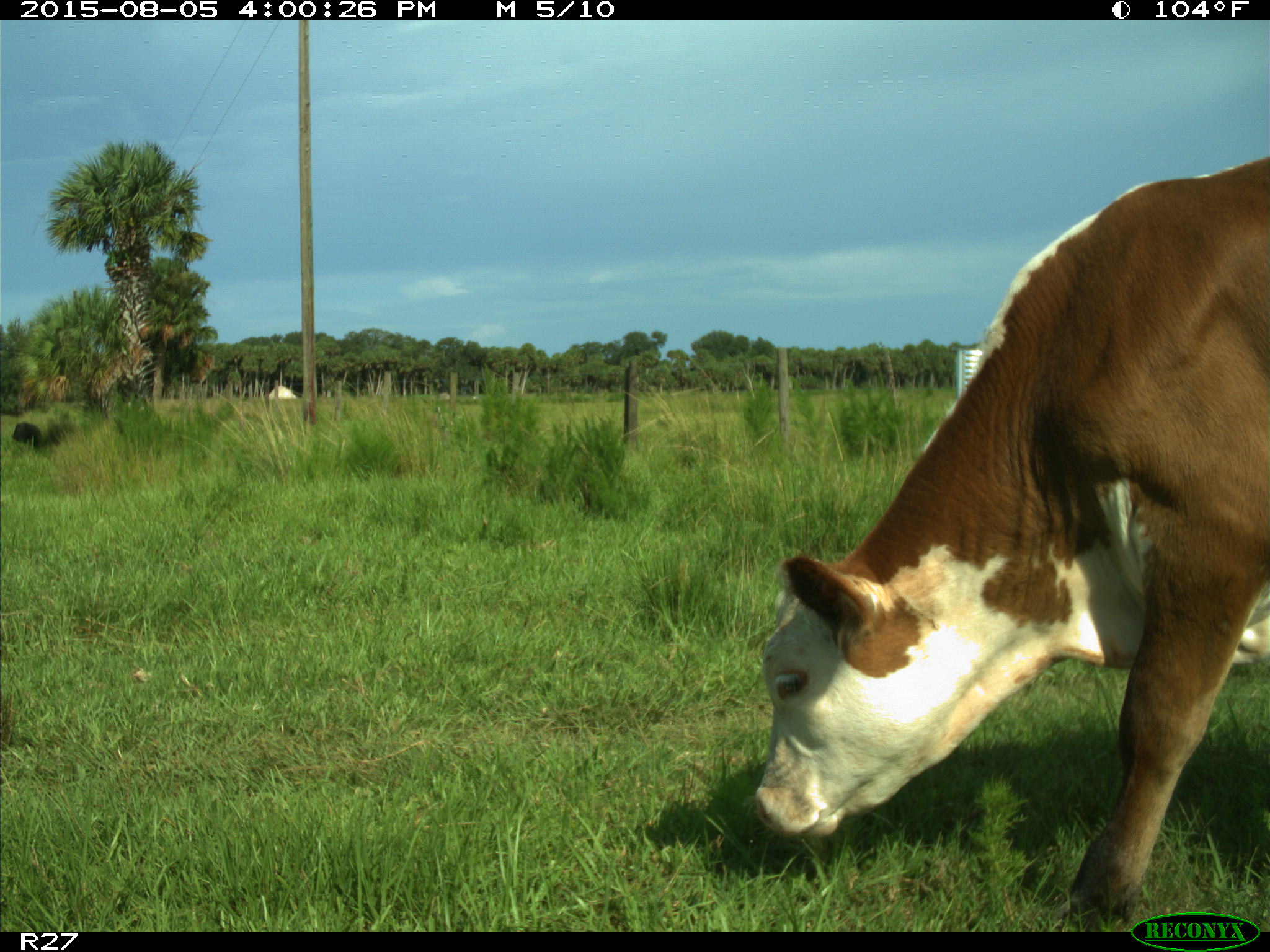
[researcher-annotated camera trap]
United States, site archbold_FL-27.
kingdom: Animalia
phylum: Chordata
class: Mammalia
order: Artiodactyla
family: Bovidae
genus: Bos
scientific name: Bos taurus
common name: domestic cow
Bos taurus (domestic cow).